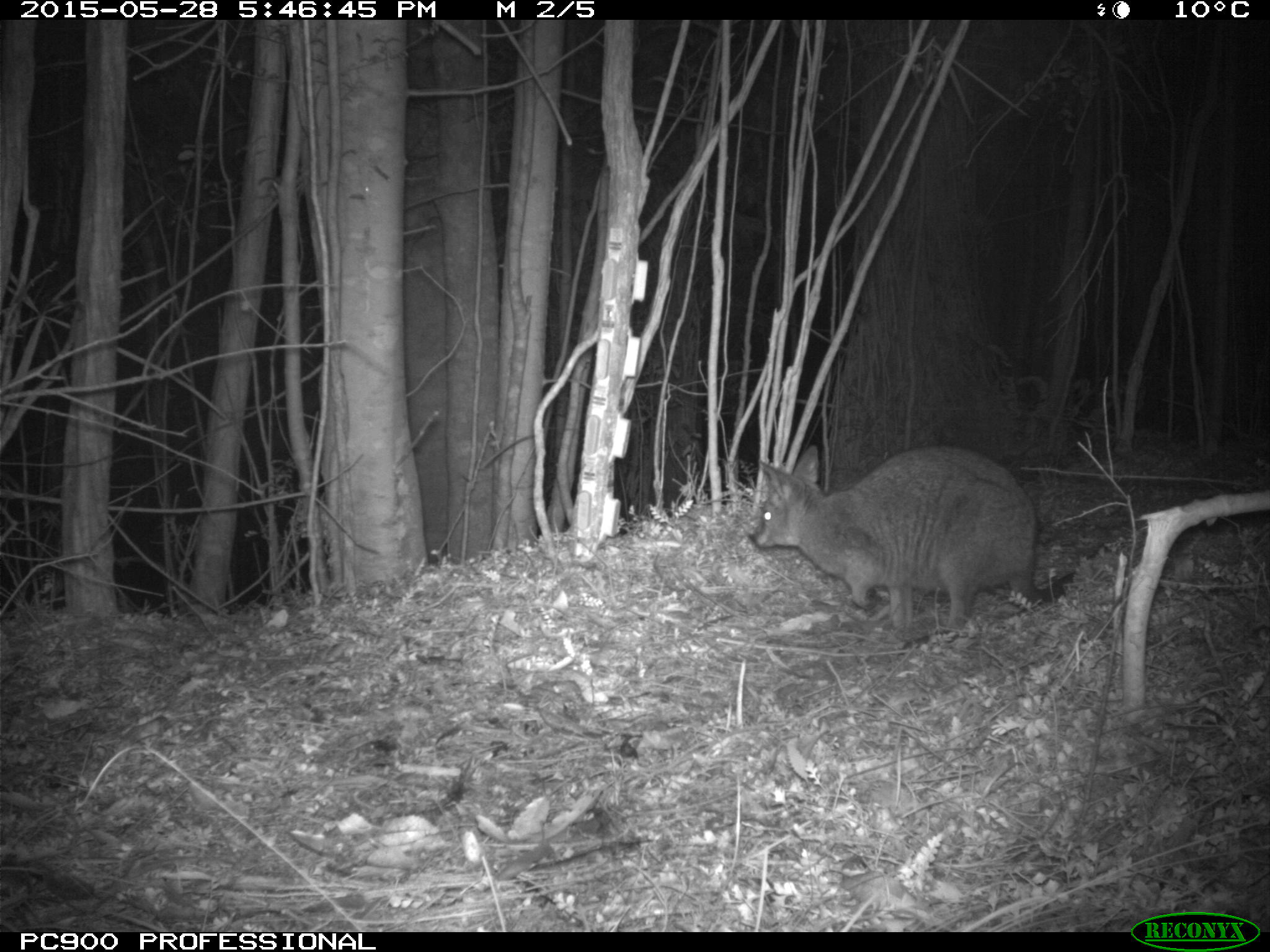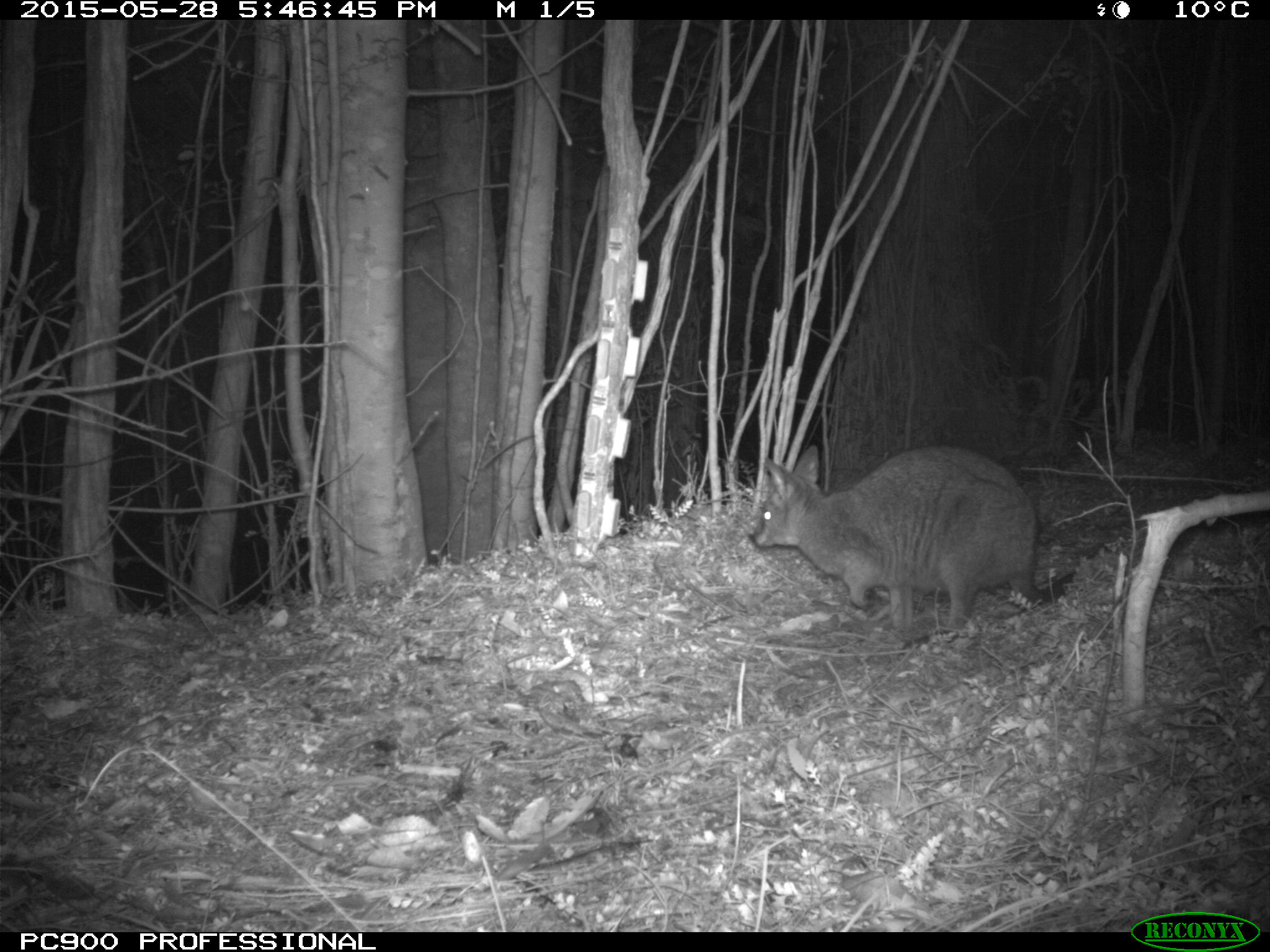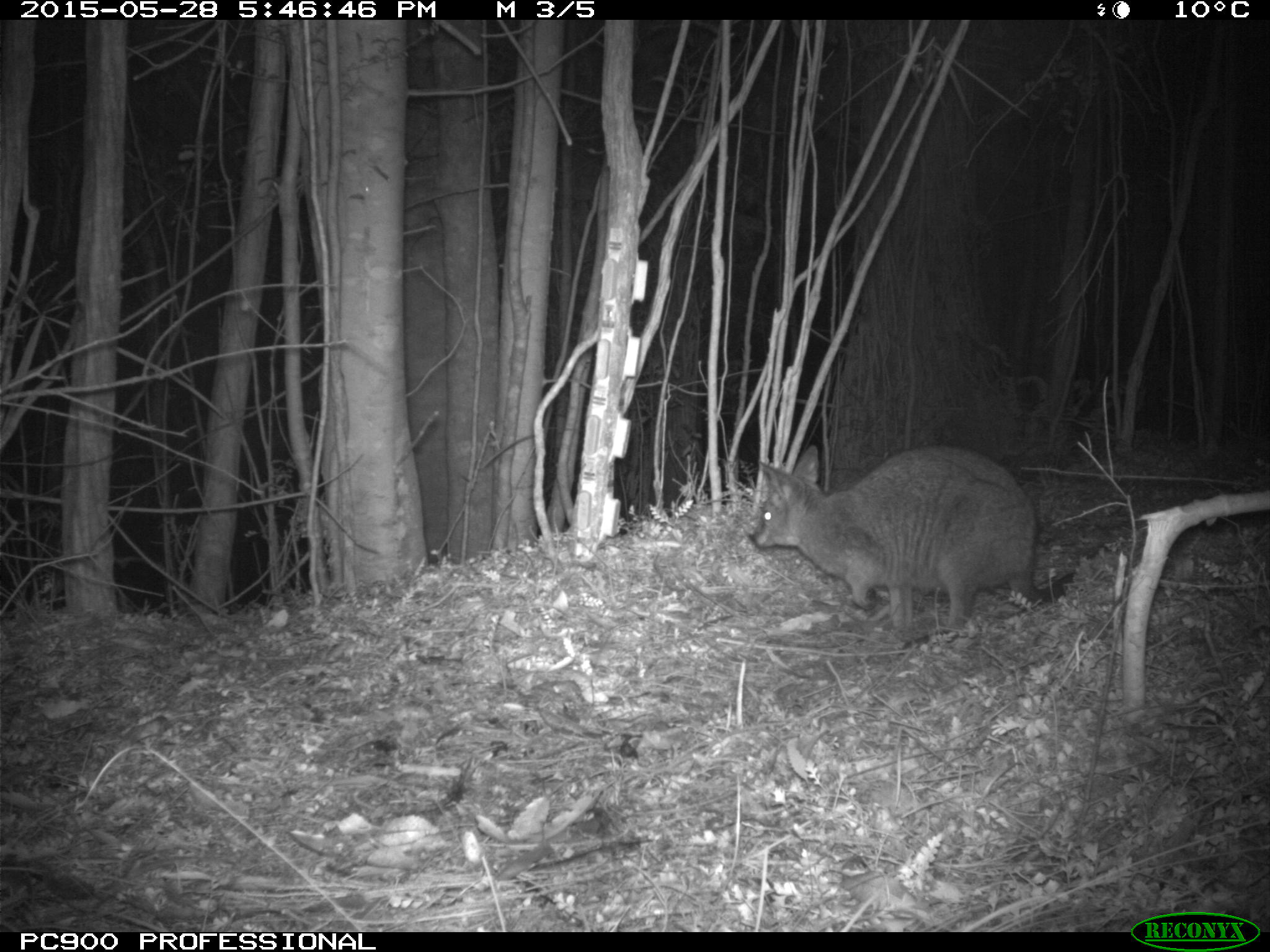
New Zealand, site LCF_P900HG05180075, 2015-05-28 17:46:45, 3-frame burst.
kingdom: Animalia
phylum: Chordata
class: Mammalia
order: Diprotodontia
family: Macropodidae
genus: Notamacropus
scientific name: Notamacropus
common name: wallaby